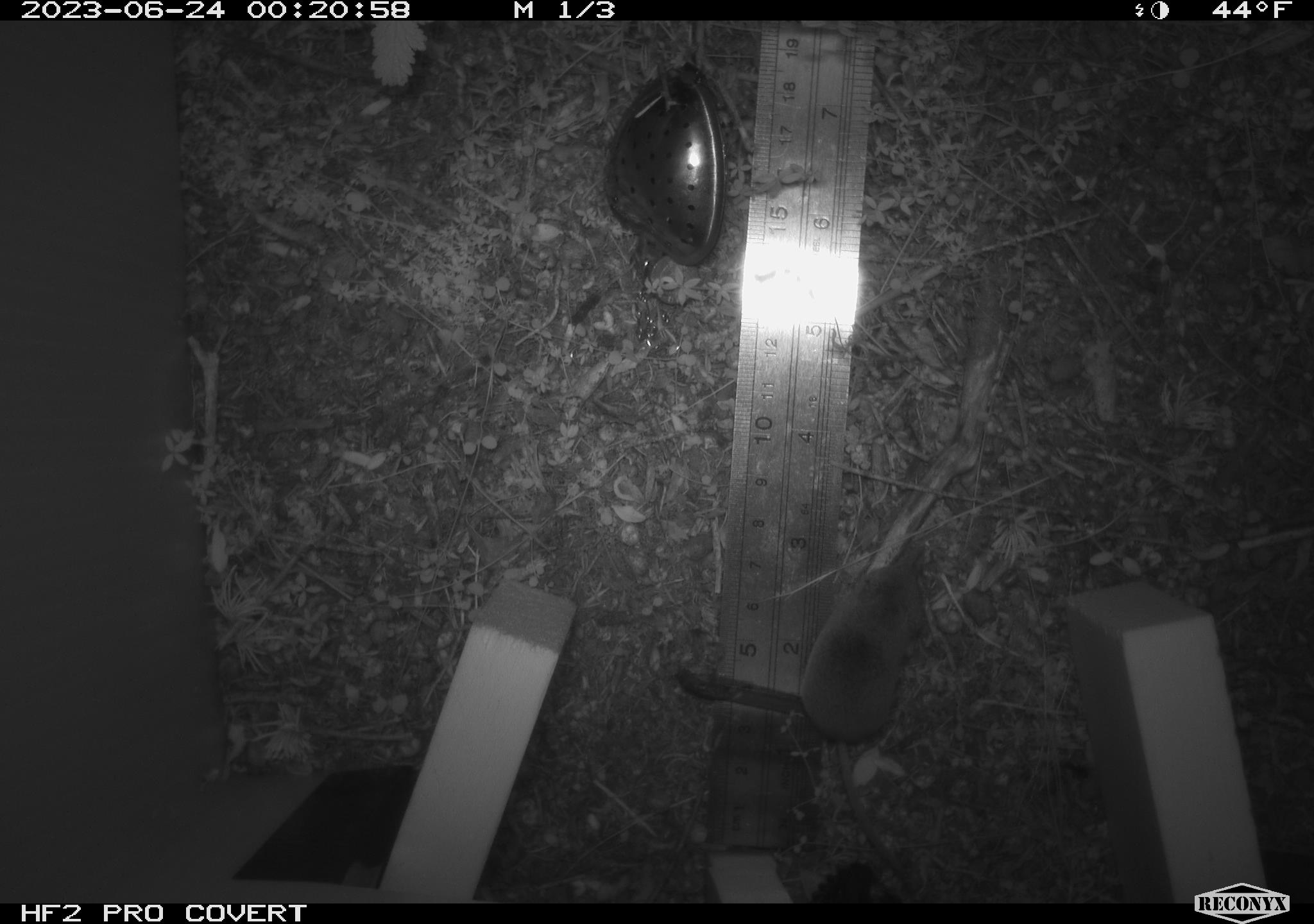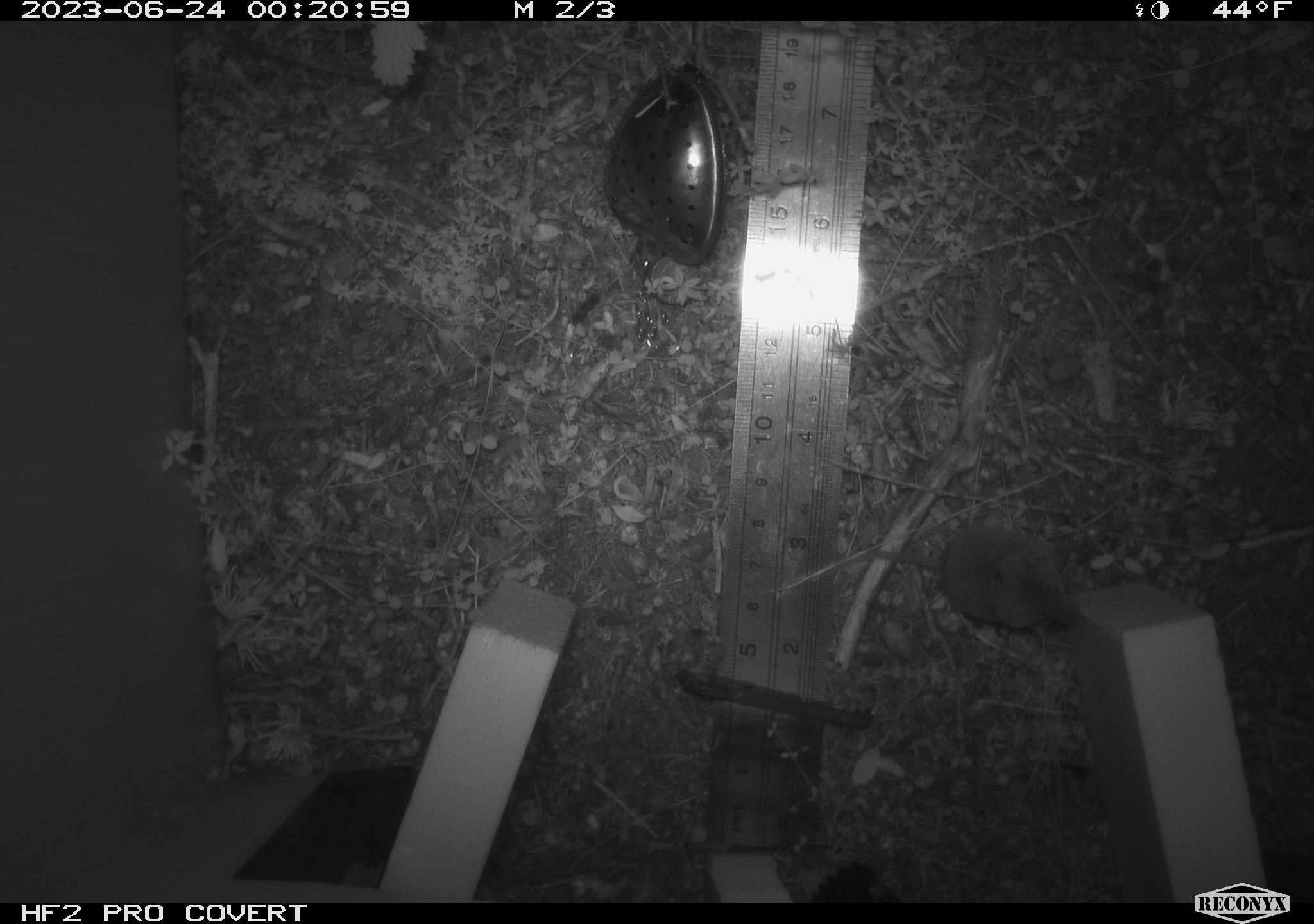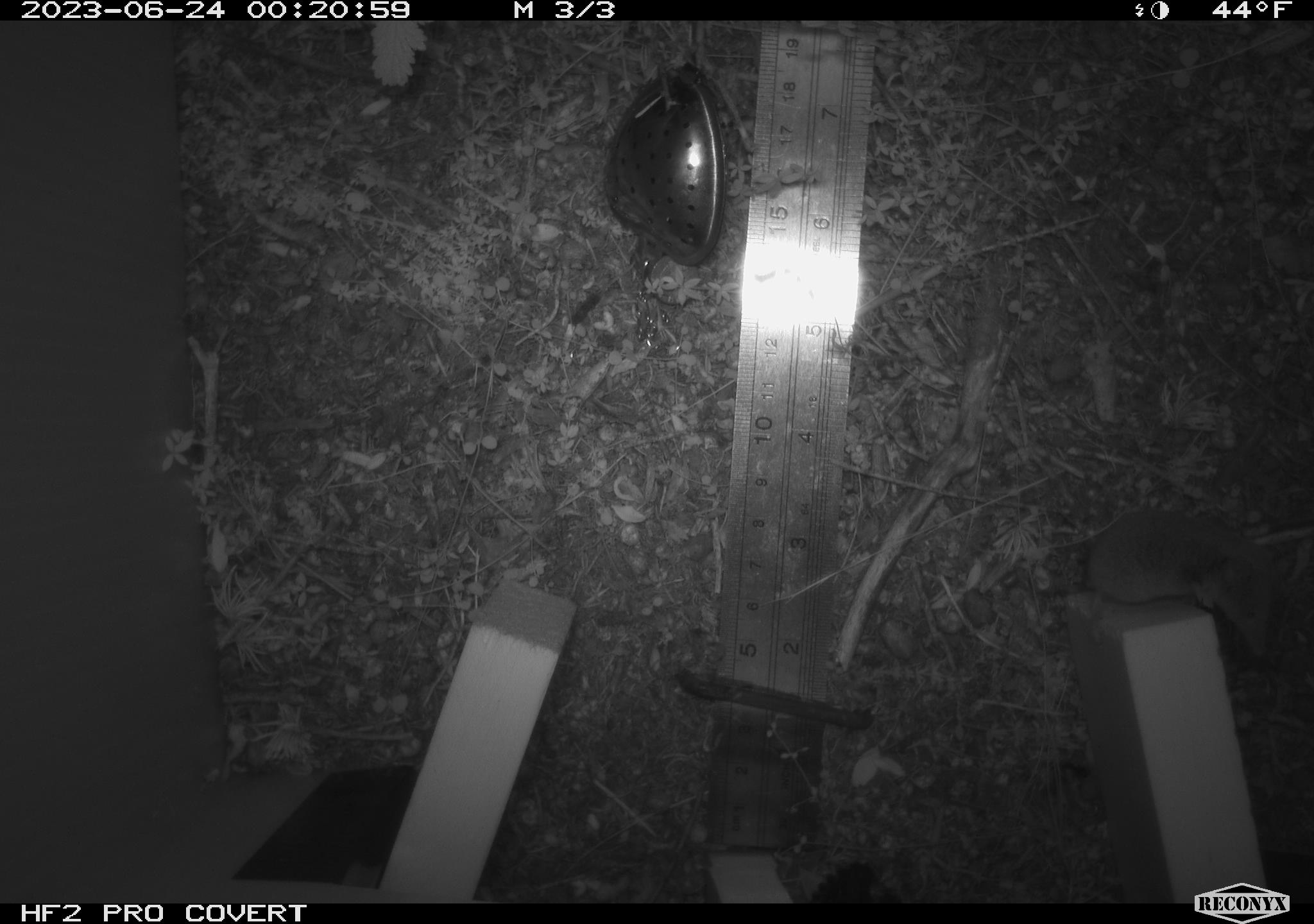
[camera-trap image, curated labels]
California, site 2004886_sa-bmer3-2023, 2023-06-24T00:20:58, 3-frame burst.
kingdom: Animalia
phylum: Chordata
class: Mammalia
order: Eulipotyphla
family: Soricidae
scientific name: Soricidae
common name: shrews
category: soricidae family